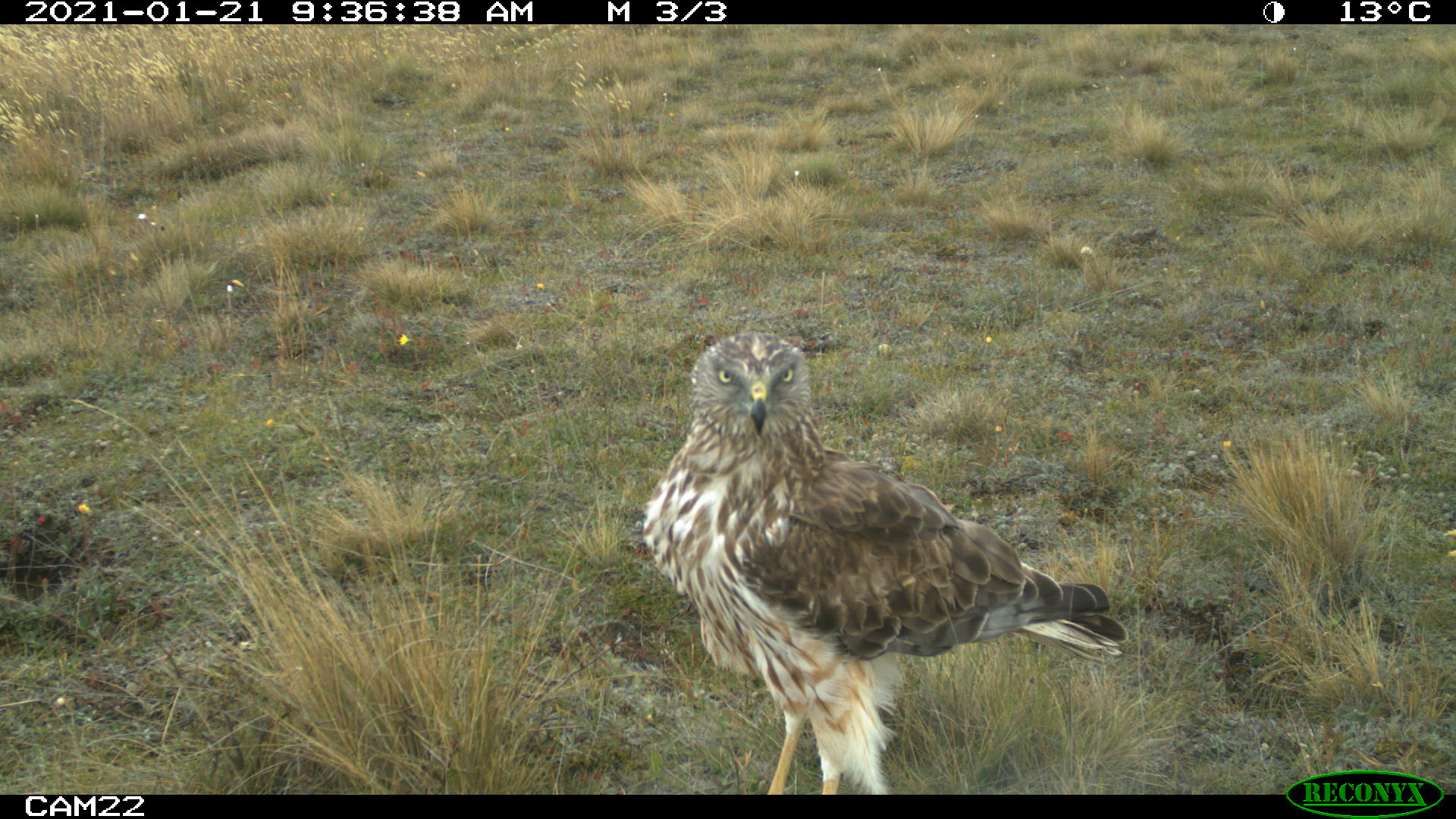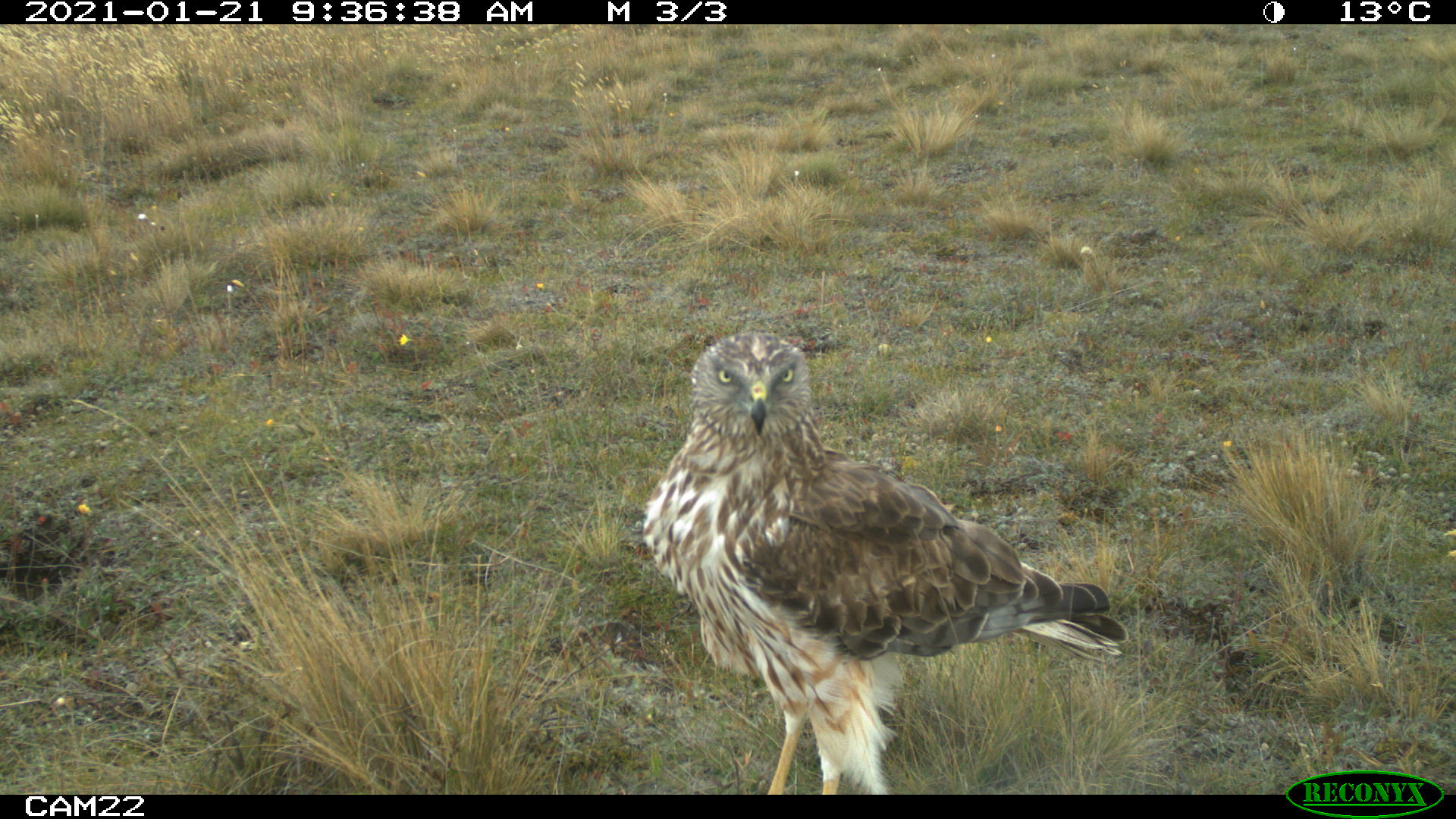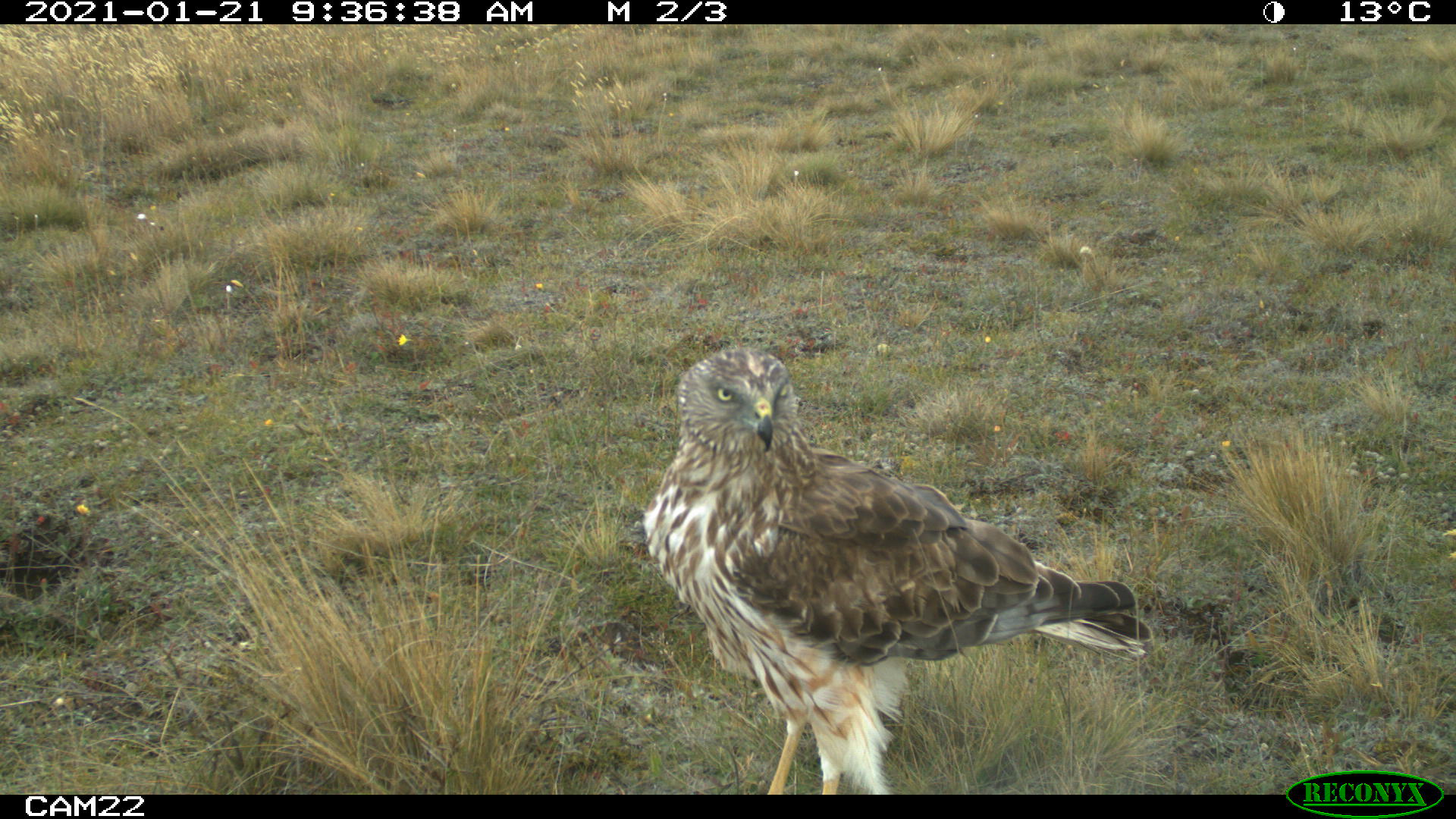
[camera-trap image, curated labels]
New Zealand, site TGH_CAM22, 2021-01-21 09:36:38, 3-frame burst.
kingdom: Animalia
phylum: Chordata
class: Aves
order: Accipitriformes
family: Accipitridae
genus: Circus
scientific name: Circus approximans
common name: swamp harrier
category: harrier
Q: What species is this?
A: Harrier (swamp harrier) (Circus approximans).